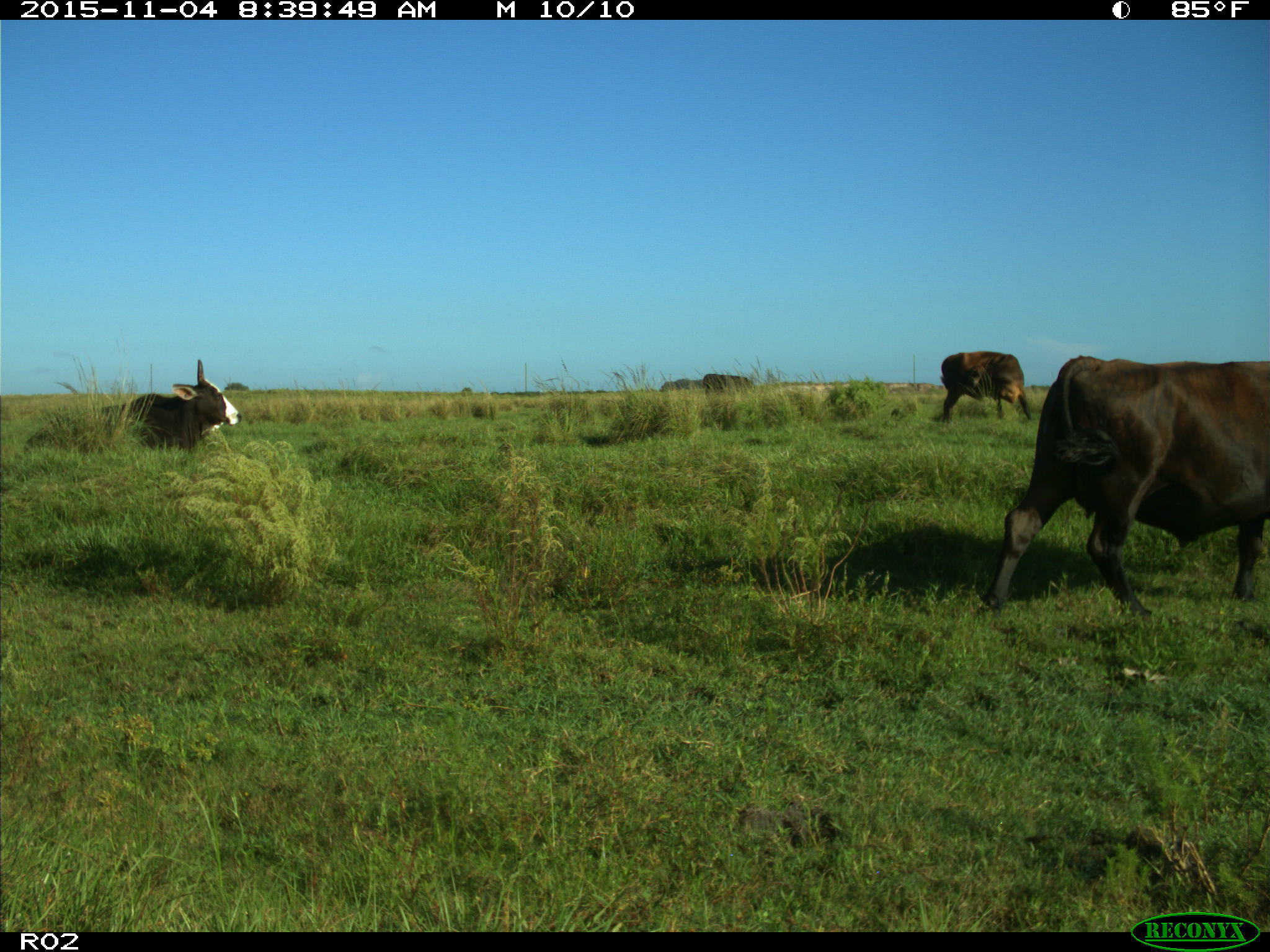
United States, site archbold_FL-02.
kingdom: Animalia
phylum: Chordata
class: Mammalia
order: Artiodactyla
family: Bovidae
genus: Bos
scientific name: Bos taurus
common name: domestic cow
Bos taurus (domestic cow).